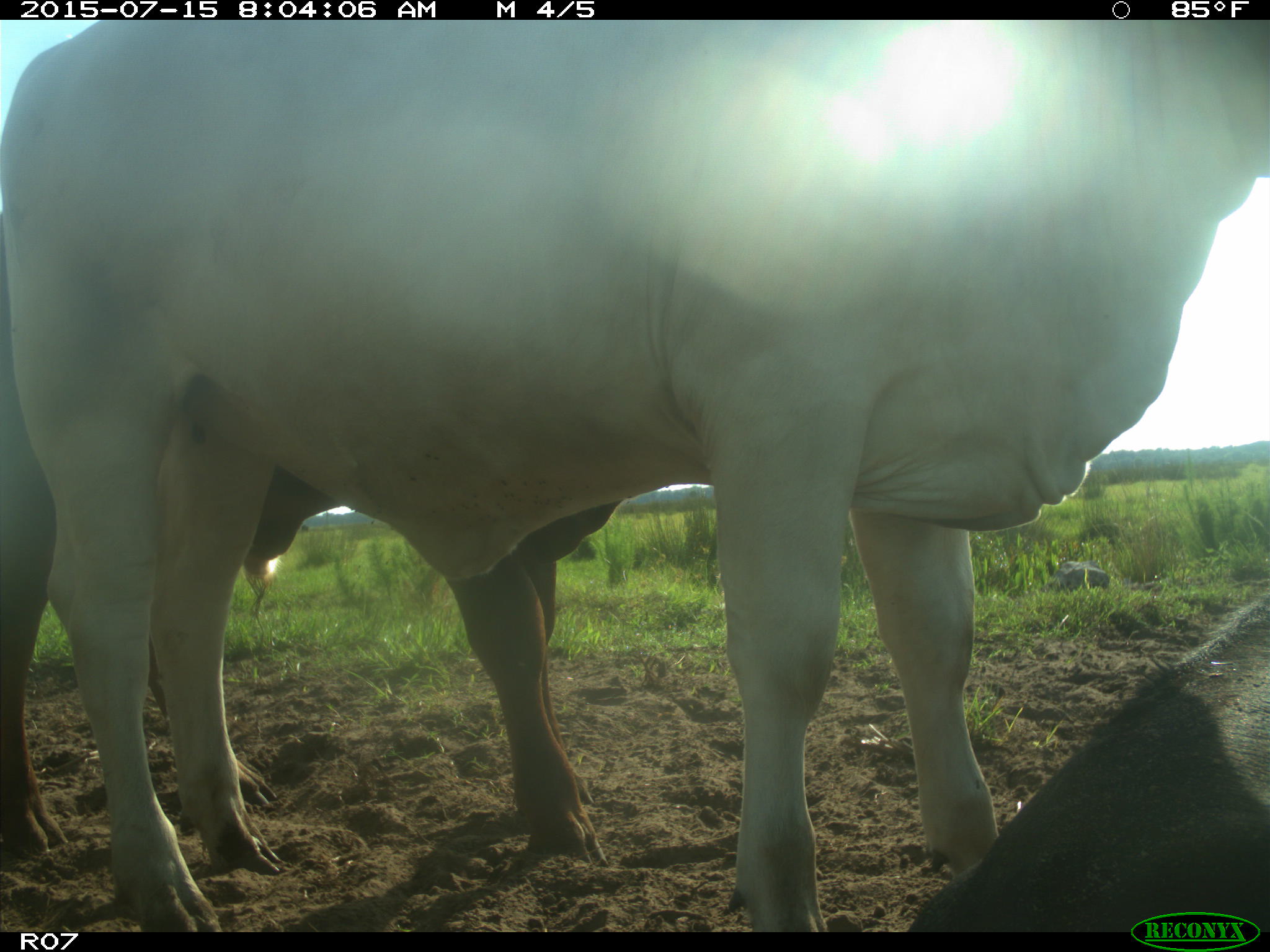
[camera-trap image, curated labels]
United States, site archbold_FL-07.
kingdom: Animalia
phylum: Chordata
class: Mammalia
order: Artiodactyla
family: Bovidae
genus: Bos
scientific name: Bos taurus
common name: domestic cow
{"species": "Bos taurus (domestic cow)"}